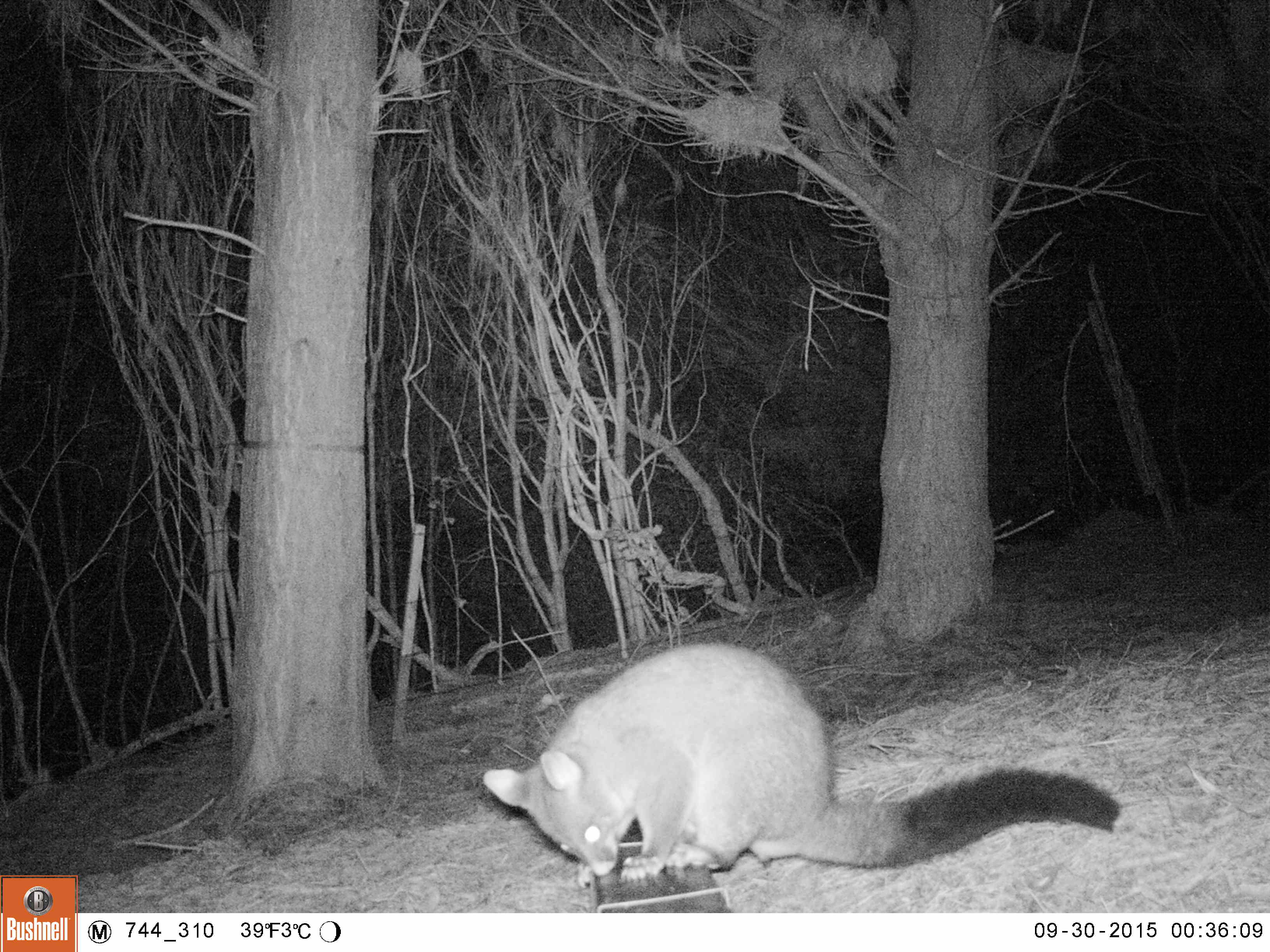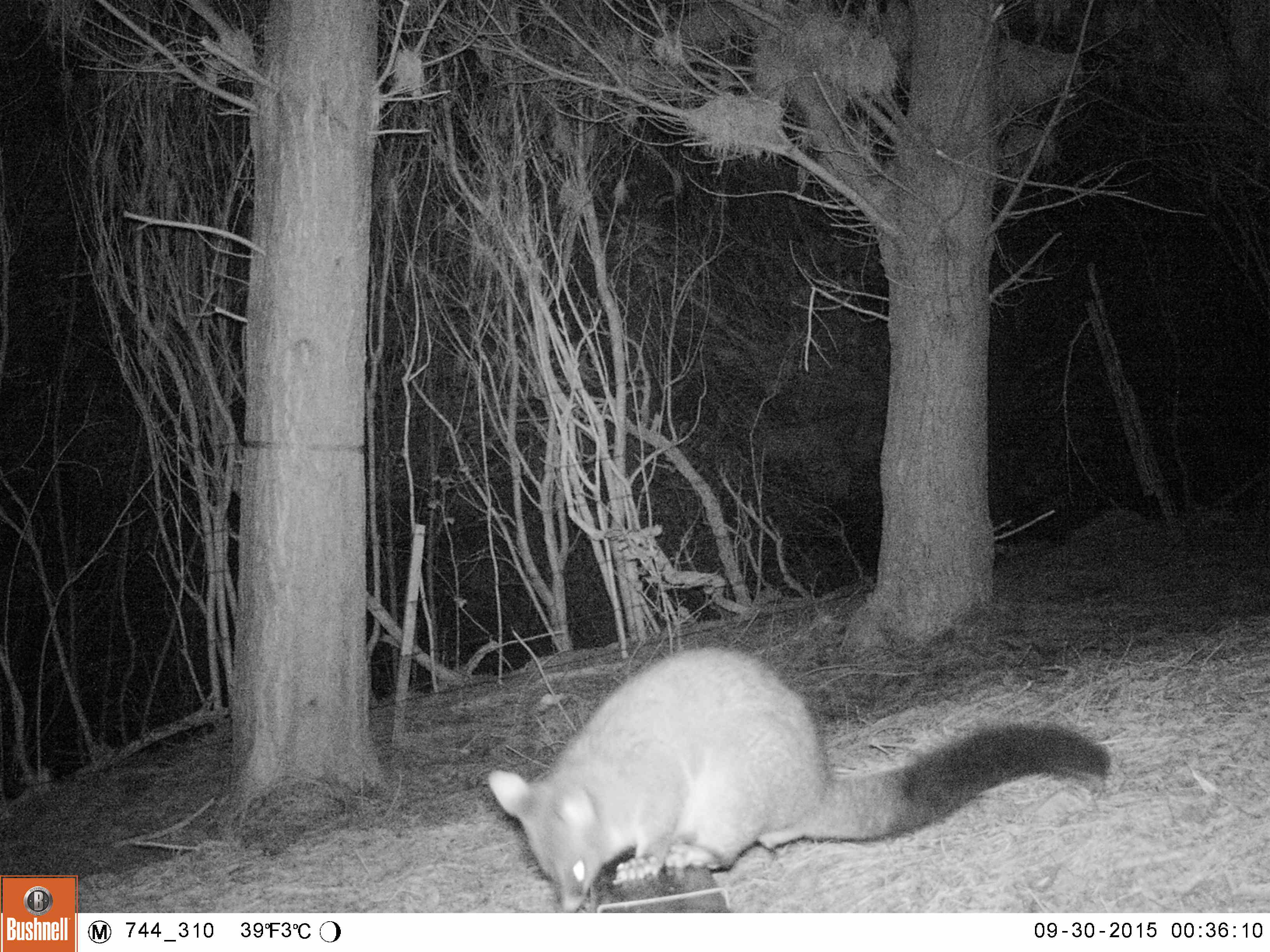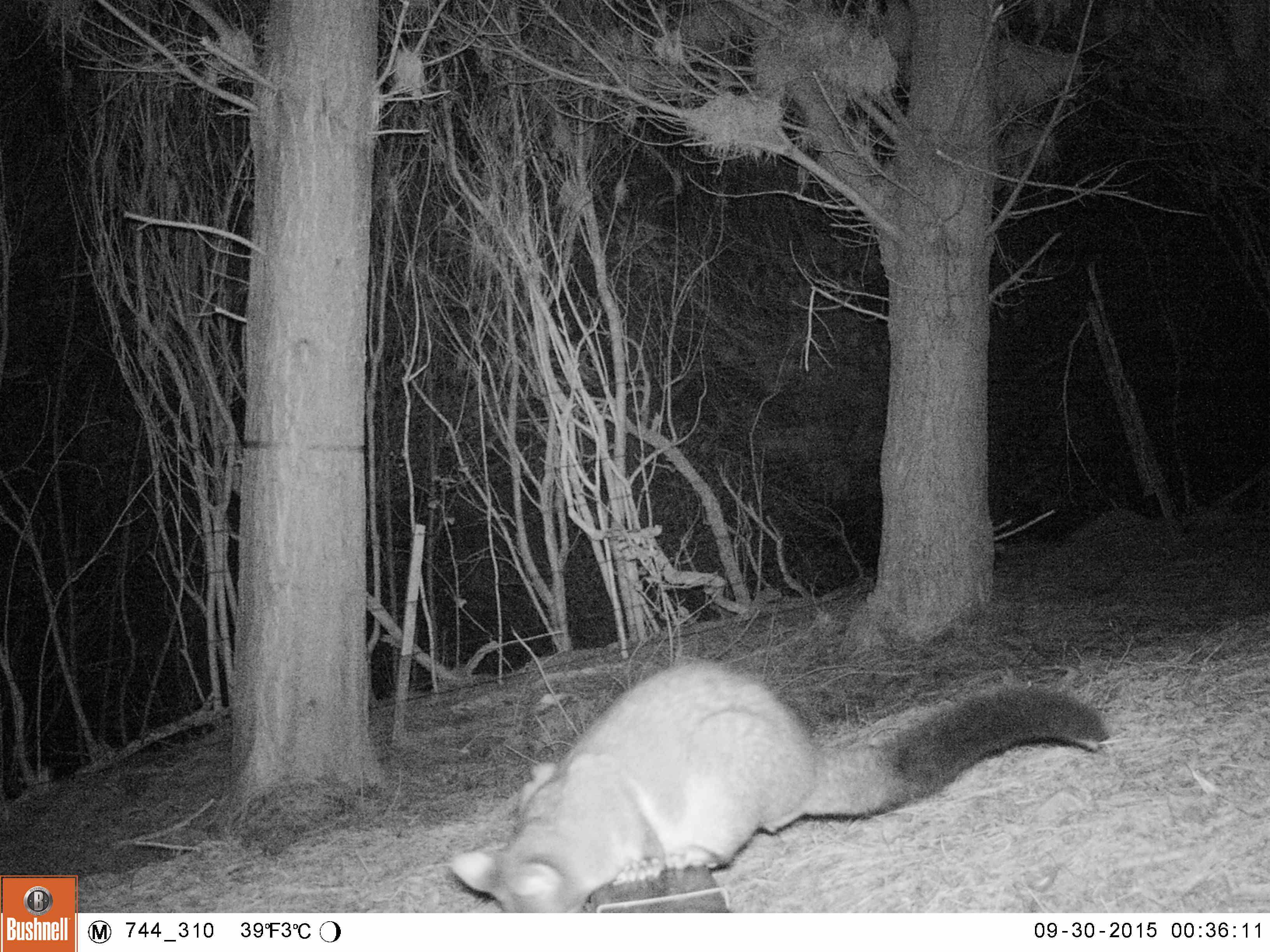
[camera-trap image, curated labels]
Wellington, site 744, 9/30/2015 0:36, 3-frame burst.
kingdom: Animalia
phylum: Chordata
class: Mammalia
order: Didelphimorphia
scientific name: Didelphimorphia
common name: possum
Possum (Didelphimorphia).